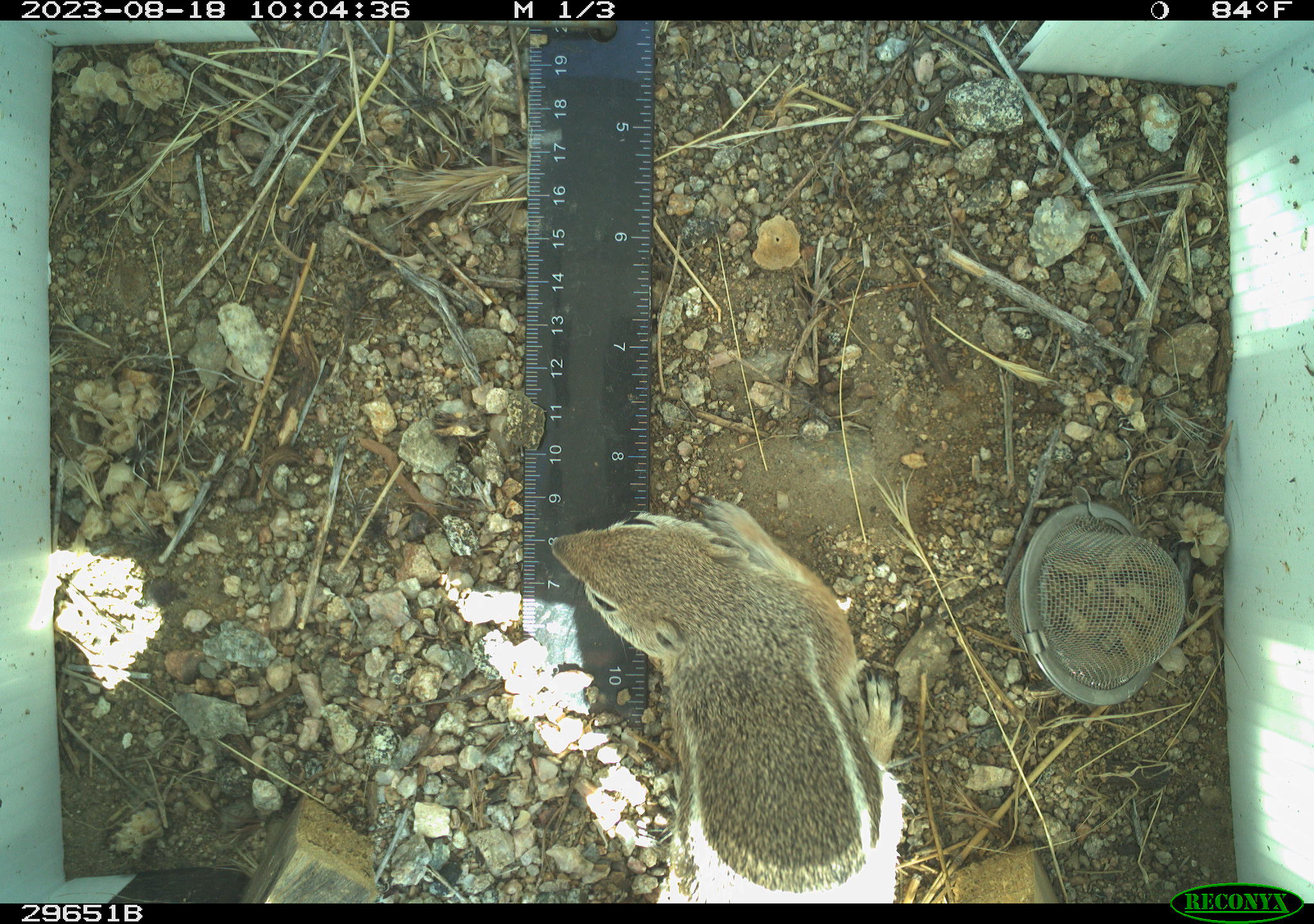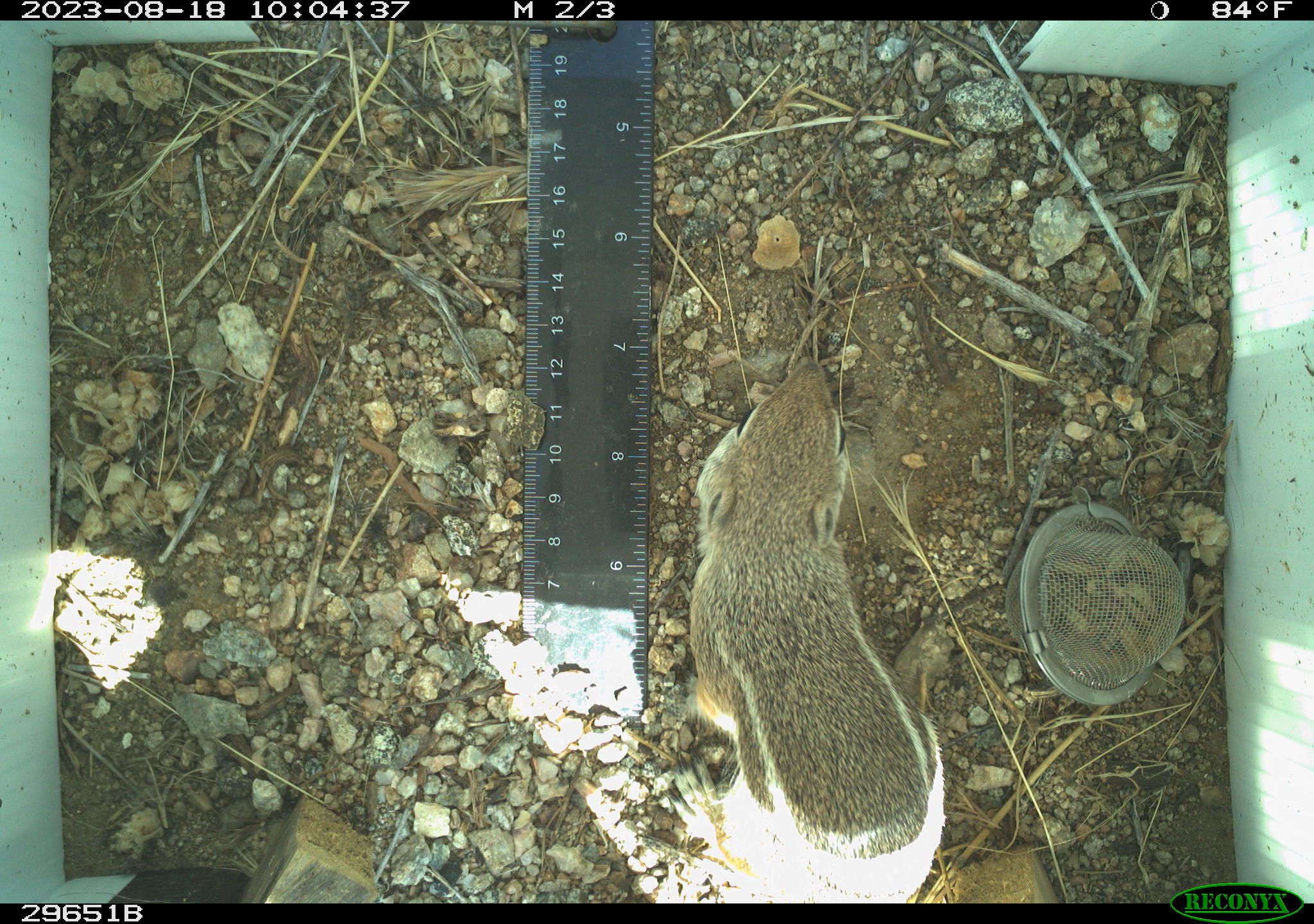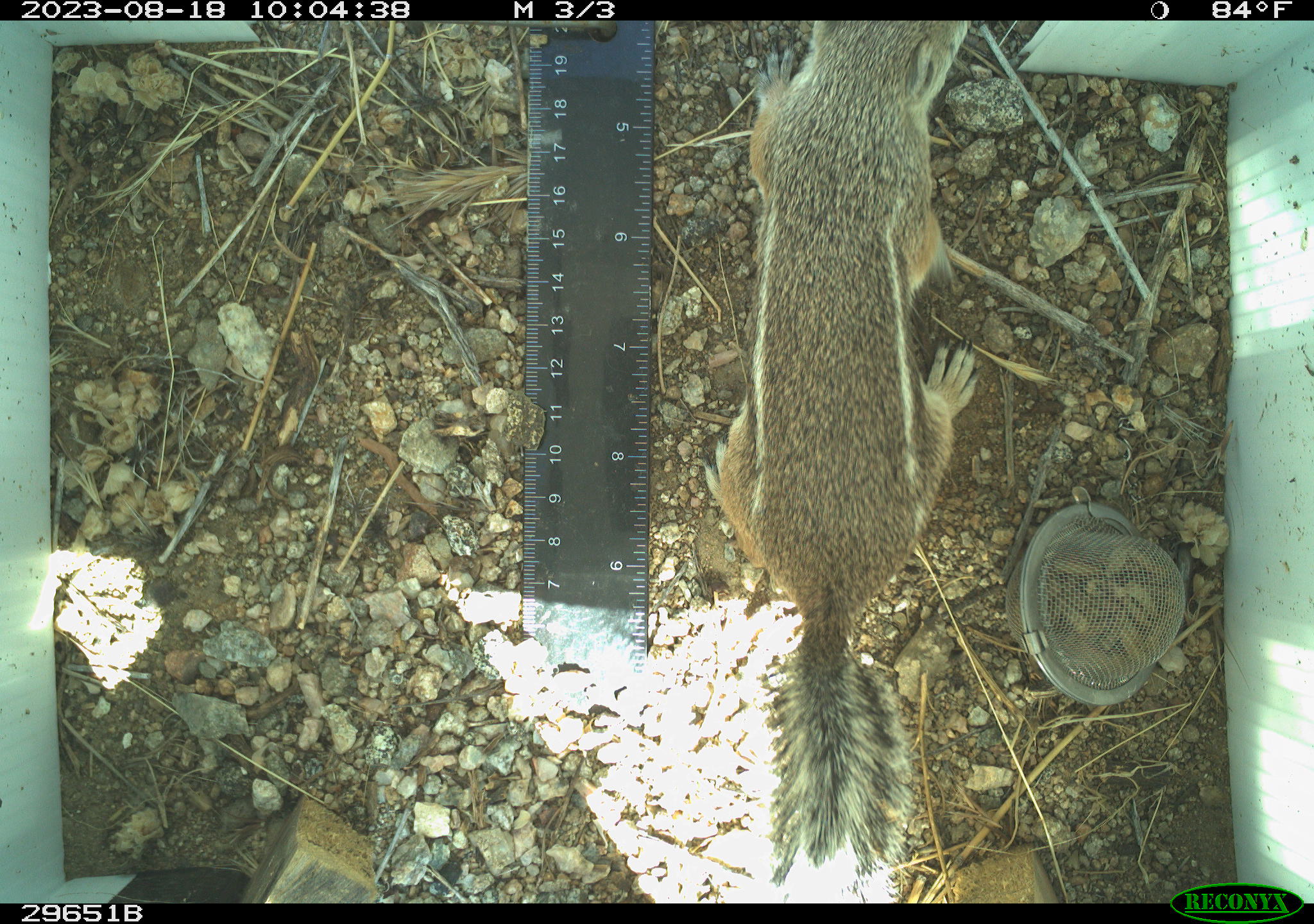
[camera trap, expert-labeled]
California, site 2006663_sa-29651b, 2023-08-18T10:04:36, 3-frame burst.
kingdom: Animalia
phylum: Chordata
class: Mammalia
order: Rodentia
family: Sciuridae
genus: Ammospermophilus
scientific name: Ammospermophilus leucurus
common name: white-tailed antelope squirrel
White-tailed antelope squirrel (Ammospermophilus leucurus).